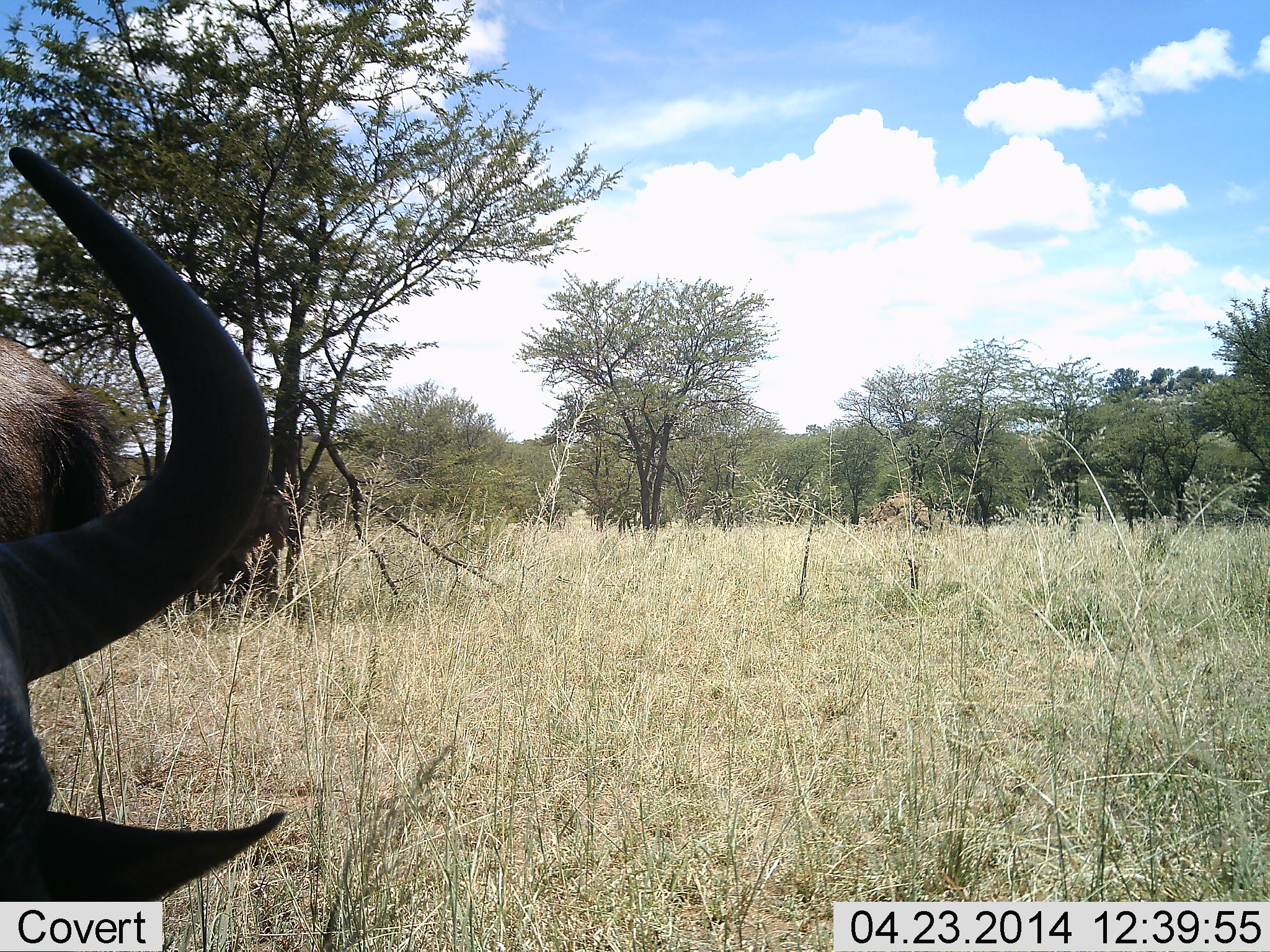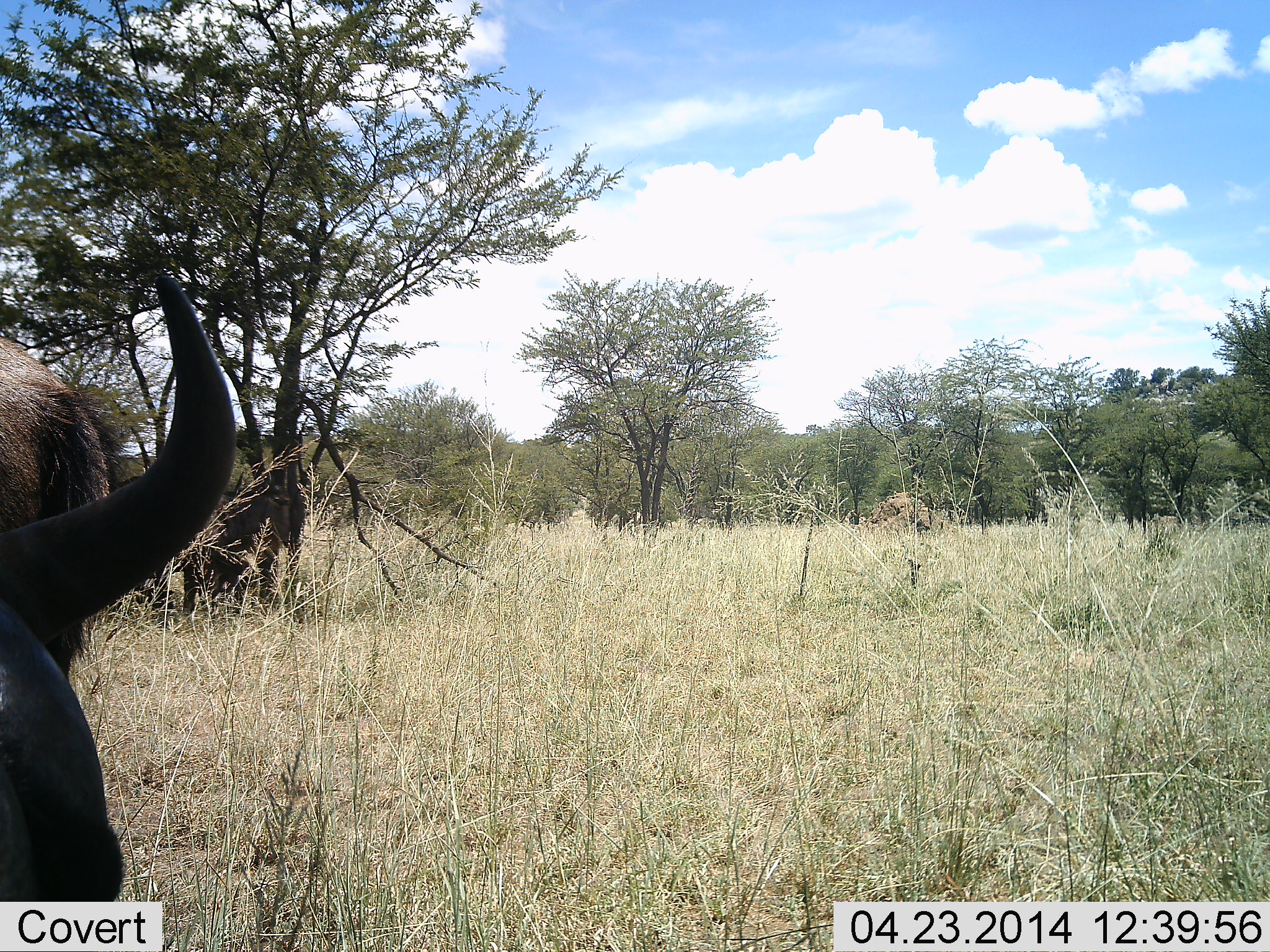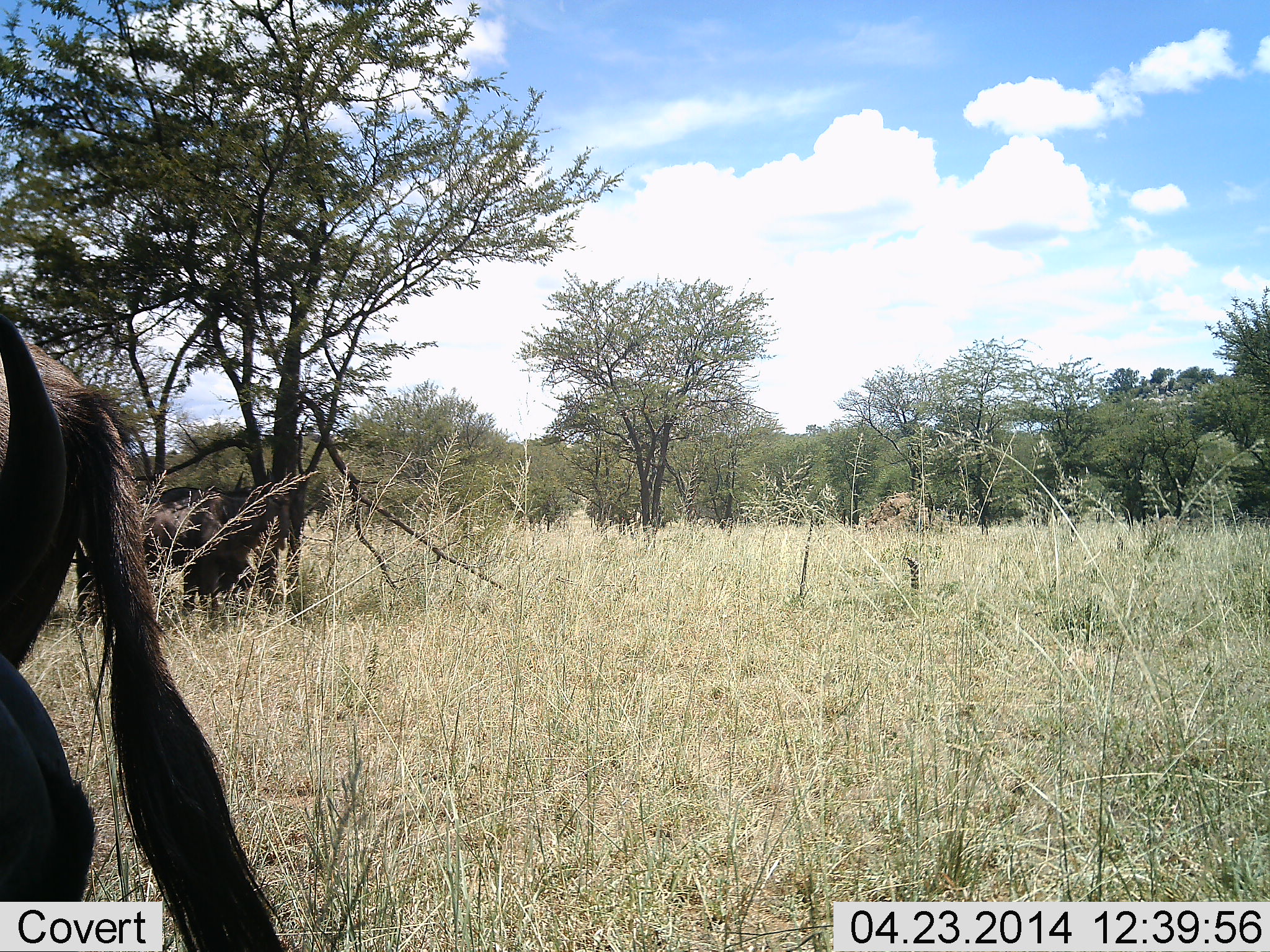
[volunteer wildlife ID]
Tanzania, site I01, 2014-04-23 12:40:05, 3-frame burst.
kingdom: Animalia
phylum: Chordata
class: Mammalia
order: Artiodactyla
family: Bovidae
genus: Connochaetes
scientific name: Connochaetes taurinus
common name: blue wildebeest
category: wildebeest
Wildebeest (blue wildebeest) (Connochaetes taurinus), count 2. Behavior (volunteer vote fractions): standing 90%, resting 20%, moving 10%, interacting 0%. Young present (vote fraction): 0%. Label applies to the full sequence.